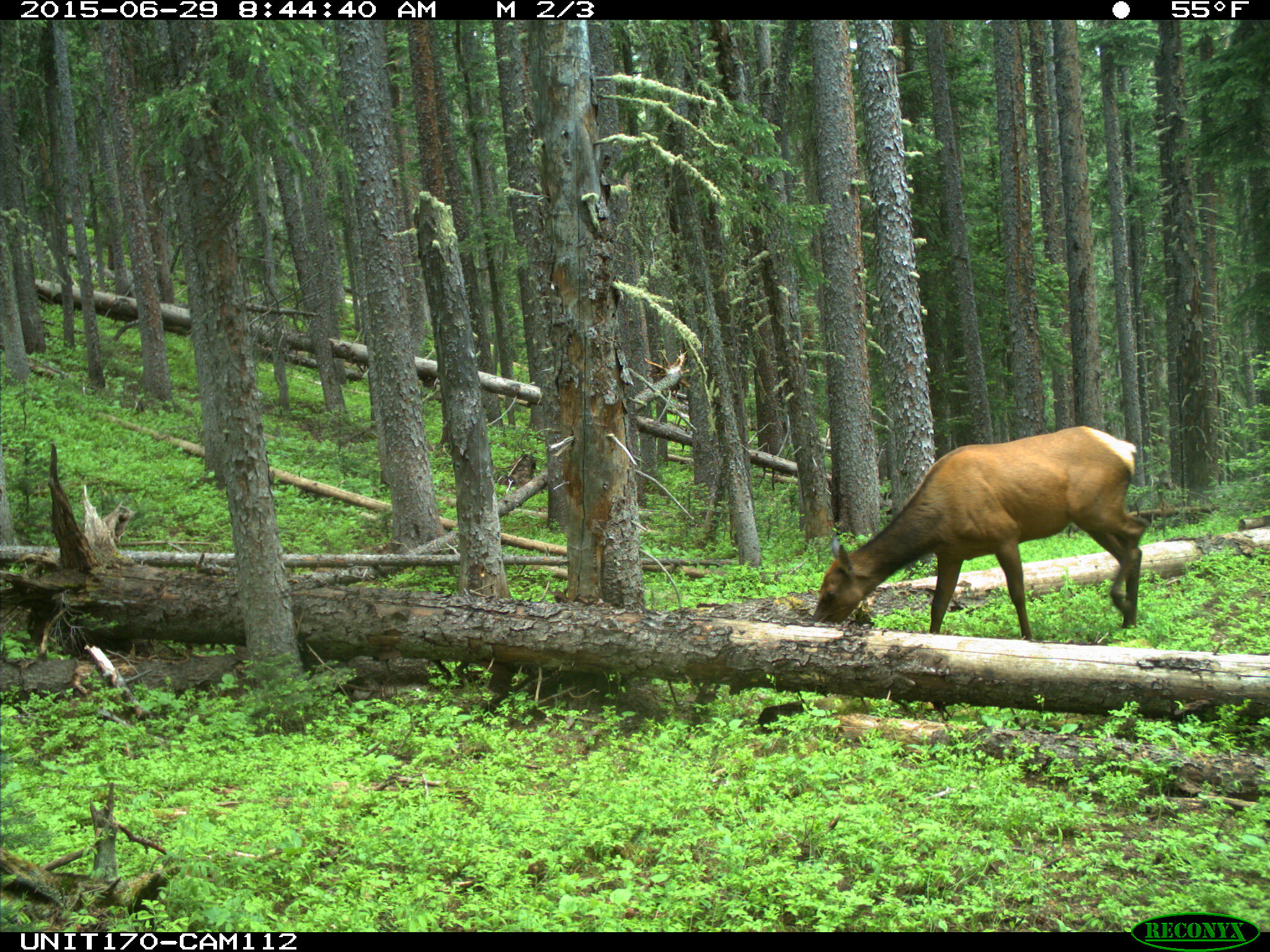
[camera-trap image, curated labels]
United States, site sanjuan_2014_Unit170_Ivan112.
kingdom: Animalia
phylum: Chordata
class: Mammalia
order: Artiodactyla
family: Cervidae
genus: Cervus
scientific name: Cervus elaphus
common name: red deer